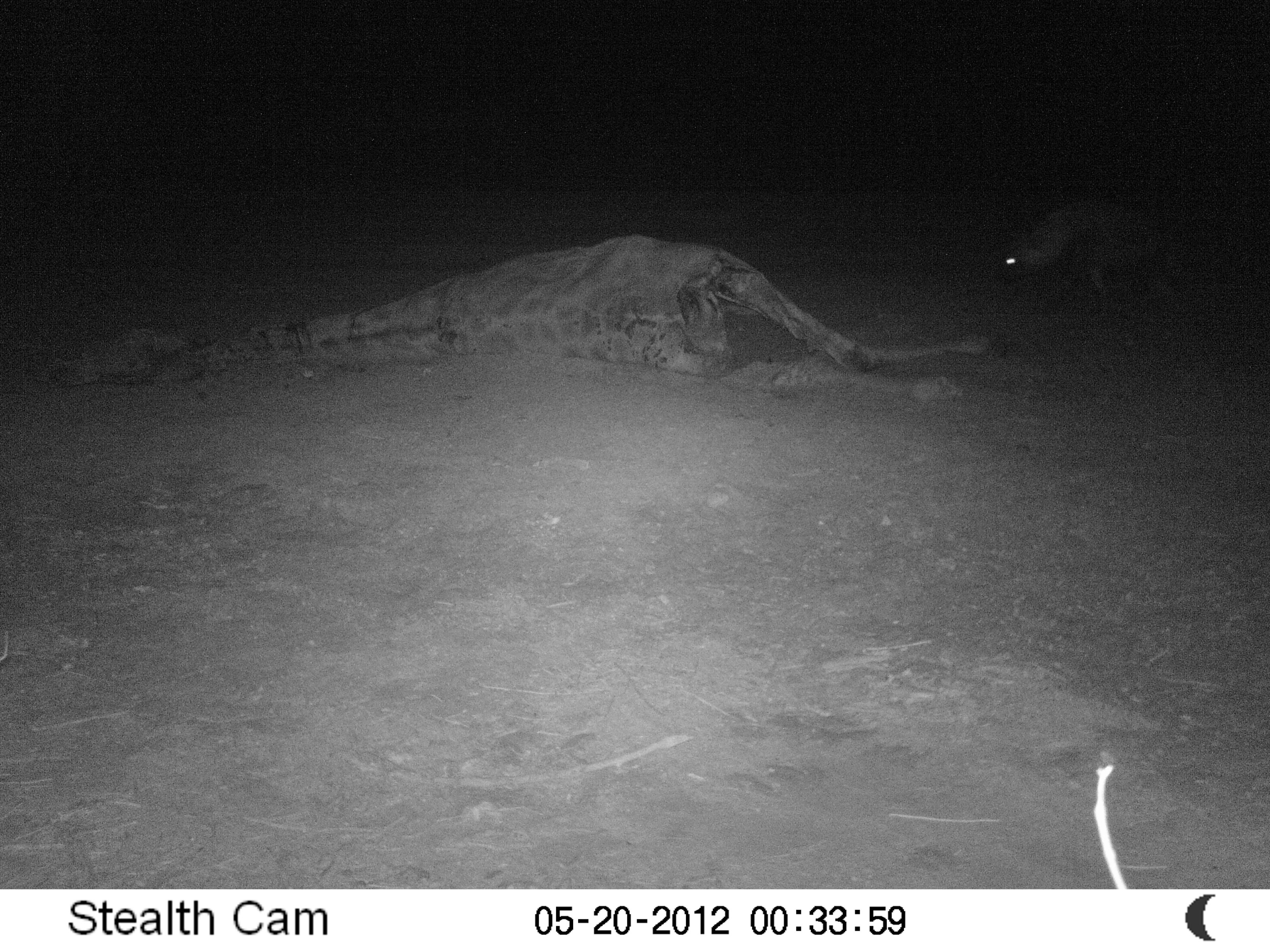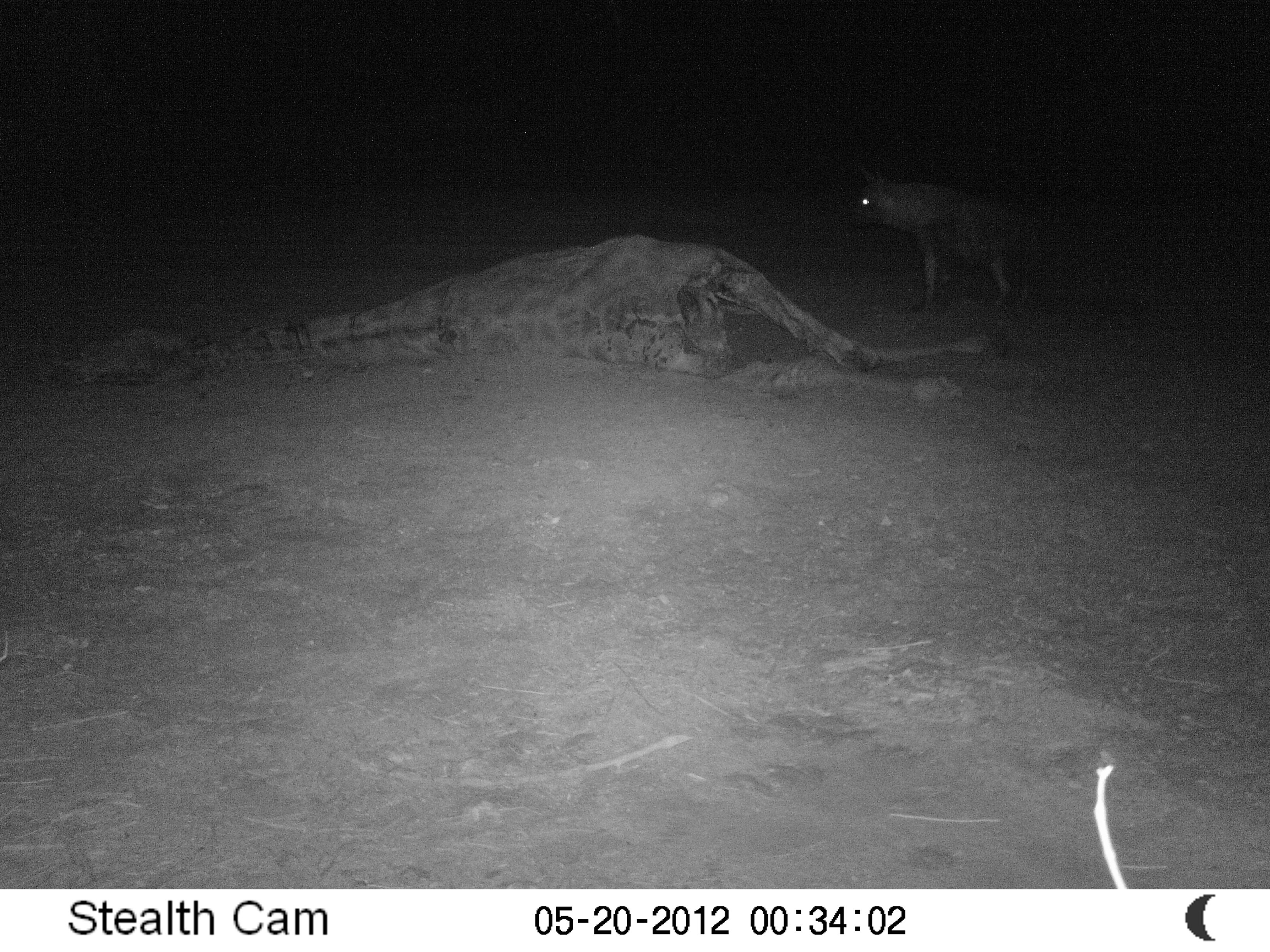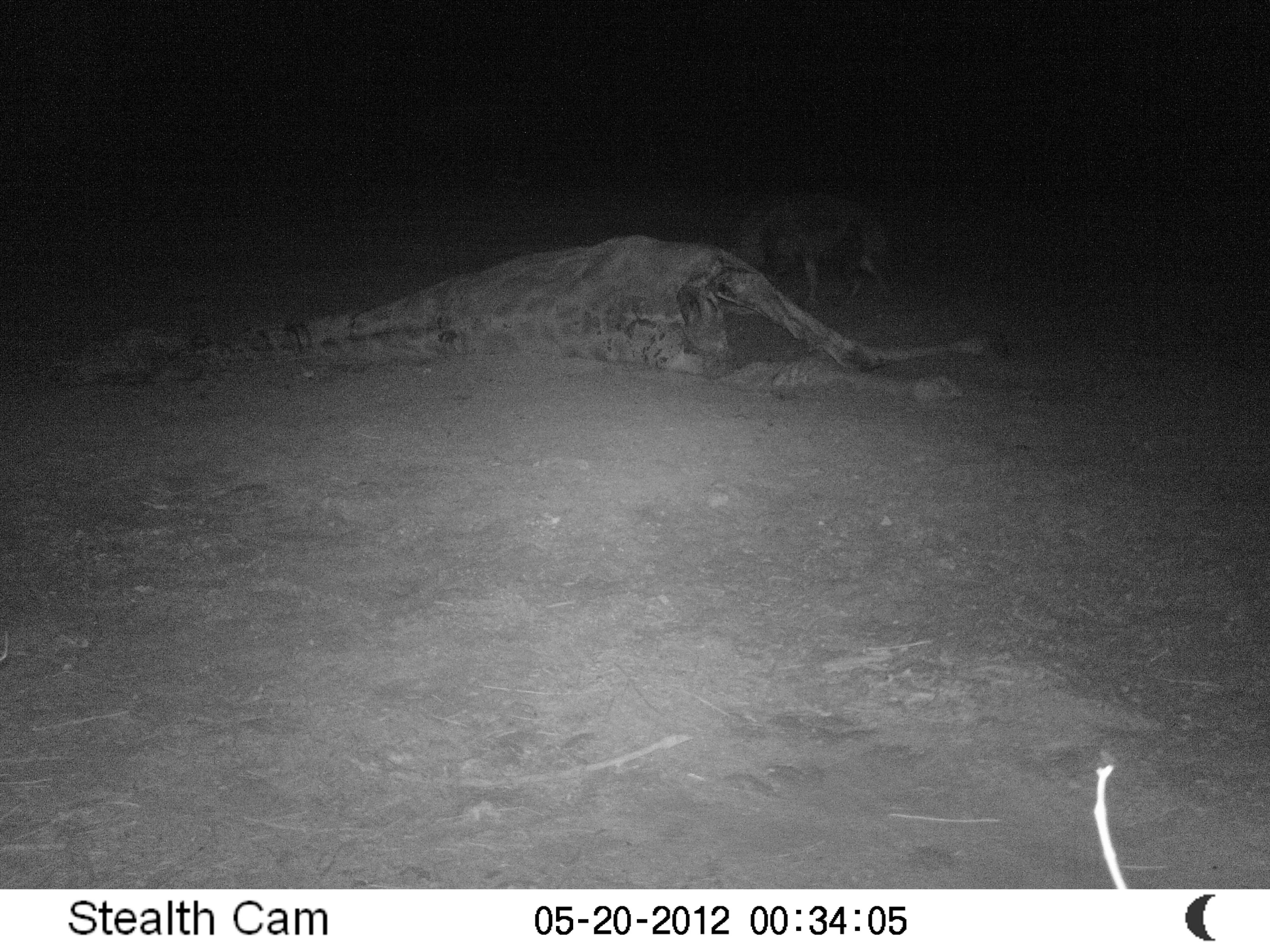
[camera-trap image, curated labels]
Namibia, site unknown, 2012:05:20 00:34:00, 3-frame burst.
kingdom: Animalia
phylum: Chordata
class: Mammalia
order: Carnivora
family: Hyaenidae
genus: Parahyaena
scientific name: Parahyaena brunnea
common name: brown hyena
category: hyaena brunnea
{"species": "hyaena brunnea (brown hyena) (Parahyaena brunnea)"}